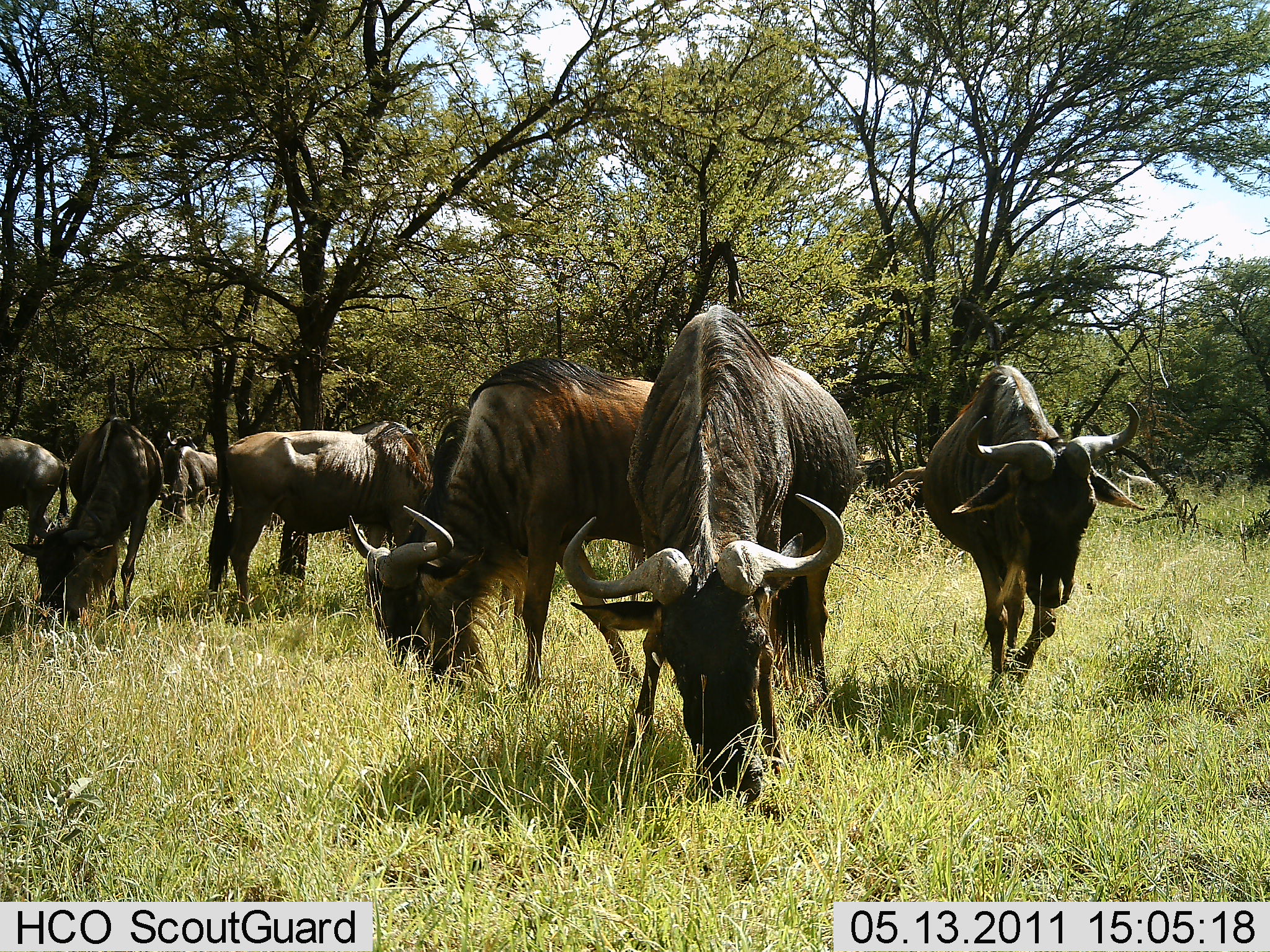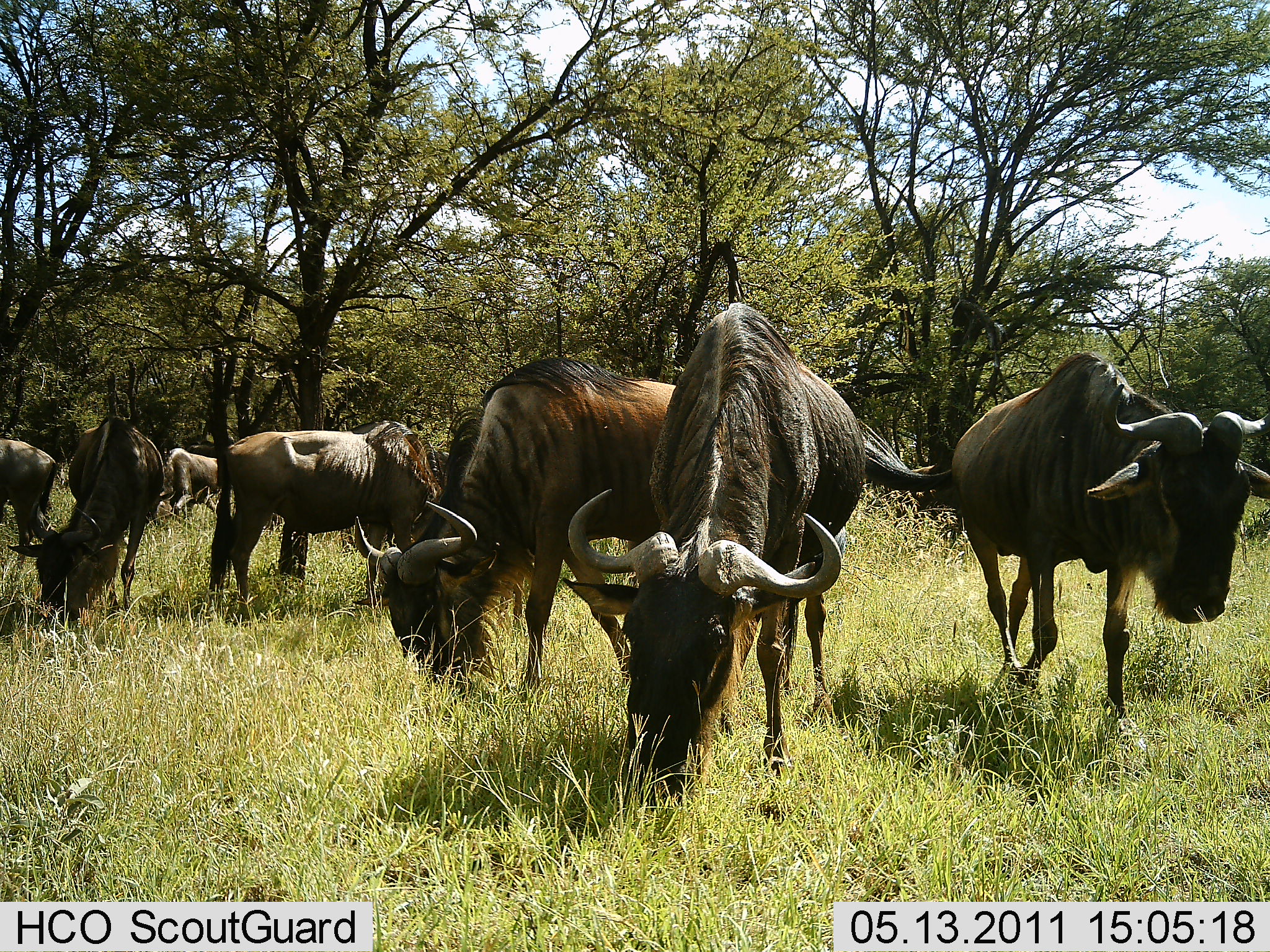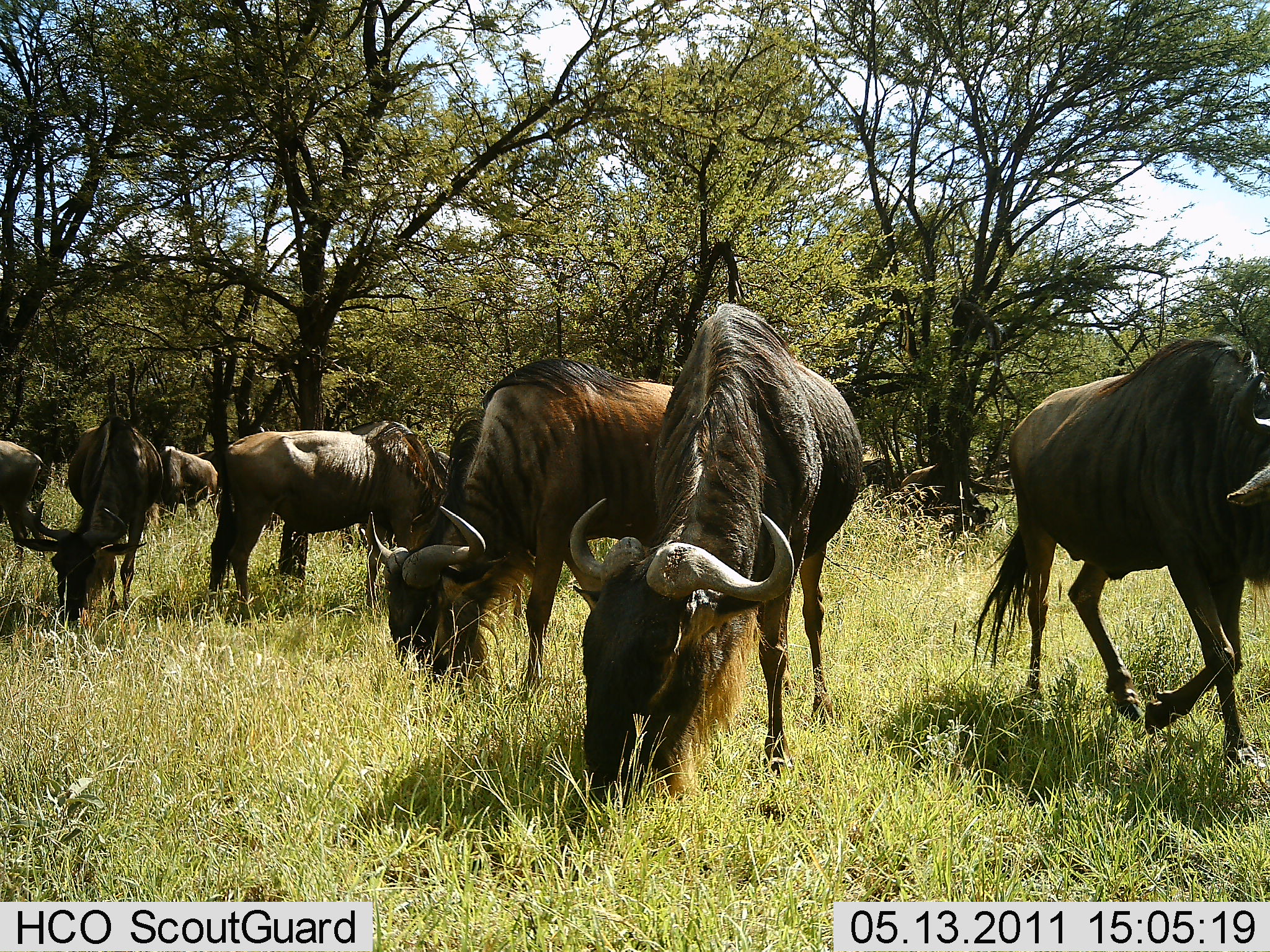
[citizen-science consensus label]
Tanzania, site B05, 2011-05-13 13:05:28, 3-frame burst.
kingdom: Animalia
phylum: Chordata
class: Mammalia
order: Artiodactyla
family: Bovidae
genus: Connochaetes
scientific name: Connochaetes taurinus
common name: blue wildebeest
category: wildebeest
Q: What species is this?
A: Wildebeest (blue wildebeest) (Connochaetes taurinus).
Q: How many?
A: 8.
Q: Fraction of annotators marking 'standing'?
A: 45%.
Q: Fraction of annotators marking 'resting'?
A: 0%.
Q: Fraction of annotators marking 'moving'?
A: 73%.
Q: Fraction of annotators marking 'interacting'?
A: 0%.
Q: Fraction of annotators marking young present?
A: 0%.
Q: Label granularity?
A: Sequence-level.